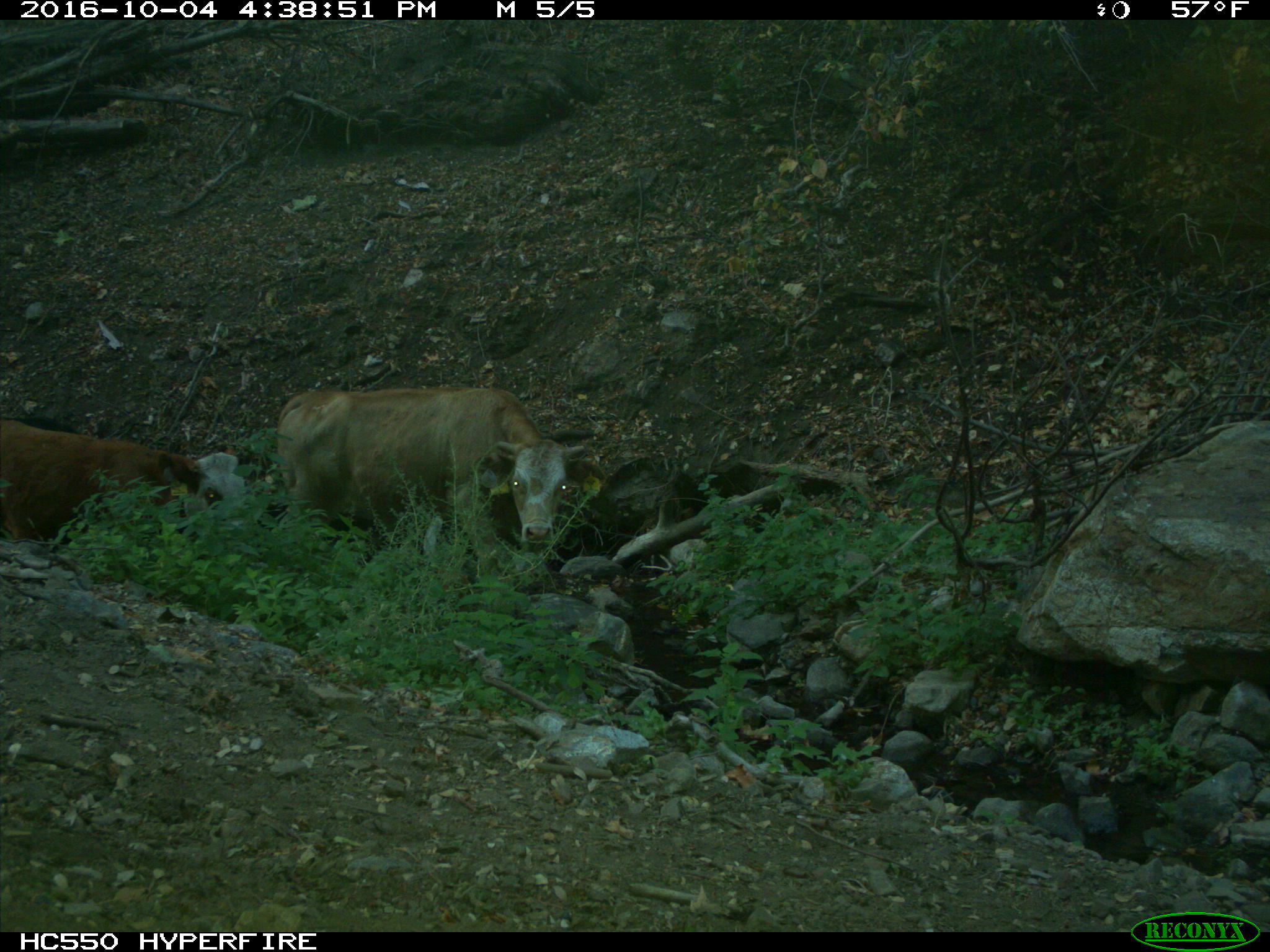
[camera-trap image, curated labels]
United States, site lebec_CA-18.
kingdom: Animalia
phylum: Chordata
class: Mammalia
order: Artiodactyla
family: Bovidae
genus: Bos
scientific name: Bos taurus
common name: domestic cow